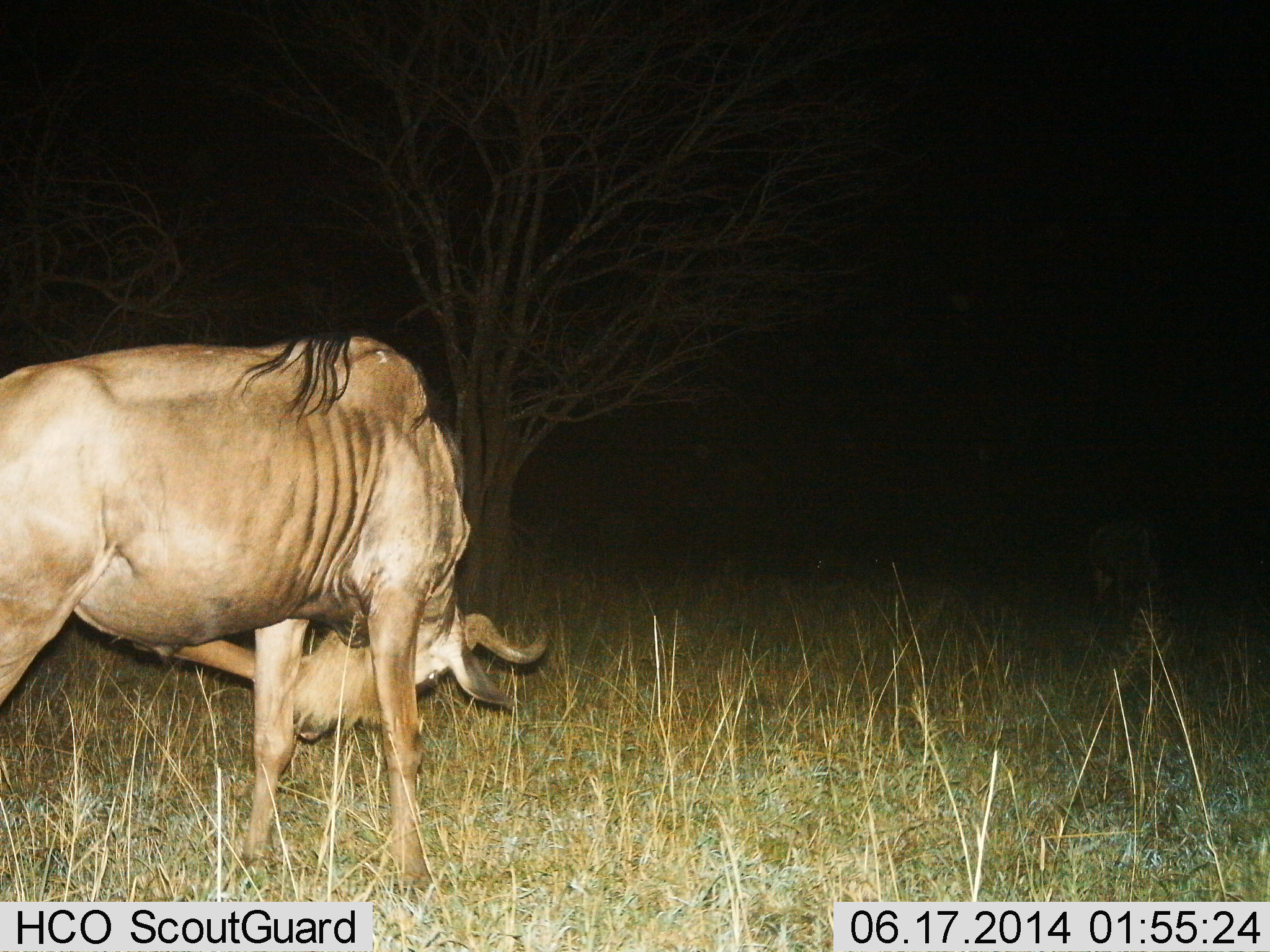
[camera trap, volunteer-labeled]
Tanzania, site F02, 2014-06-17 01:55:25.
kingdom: Animalia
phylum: Chordata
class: Mammalia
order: Artiodactyla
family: Bovidae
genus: Connochaetes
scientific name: Connochaetes taurinus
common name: blue wildebeest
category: wildebeest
Wildebeest (blue wildebeest) (Connochaetes taurinus), count 1. Behavior (volunteer vote fractions): standing 70%, resting 10%, moving 10%, interacting 10%. Young present (vote fraction): 0%. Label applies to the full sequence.